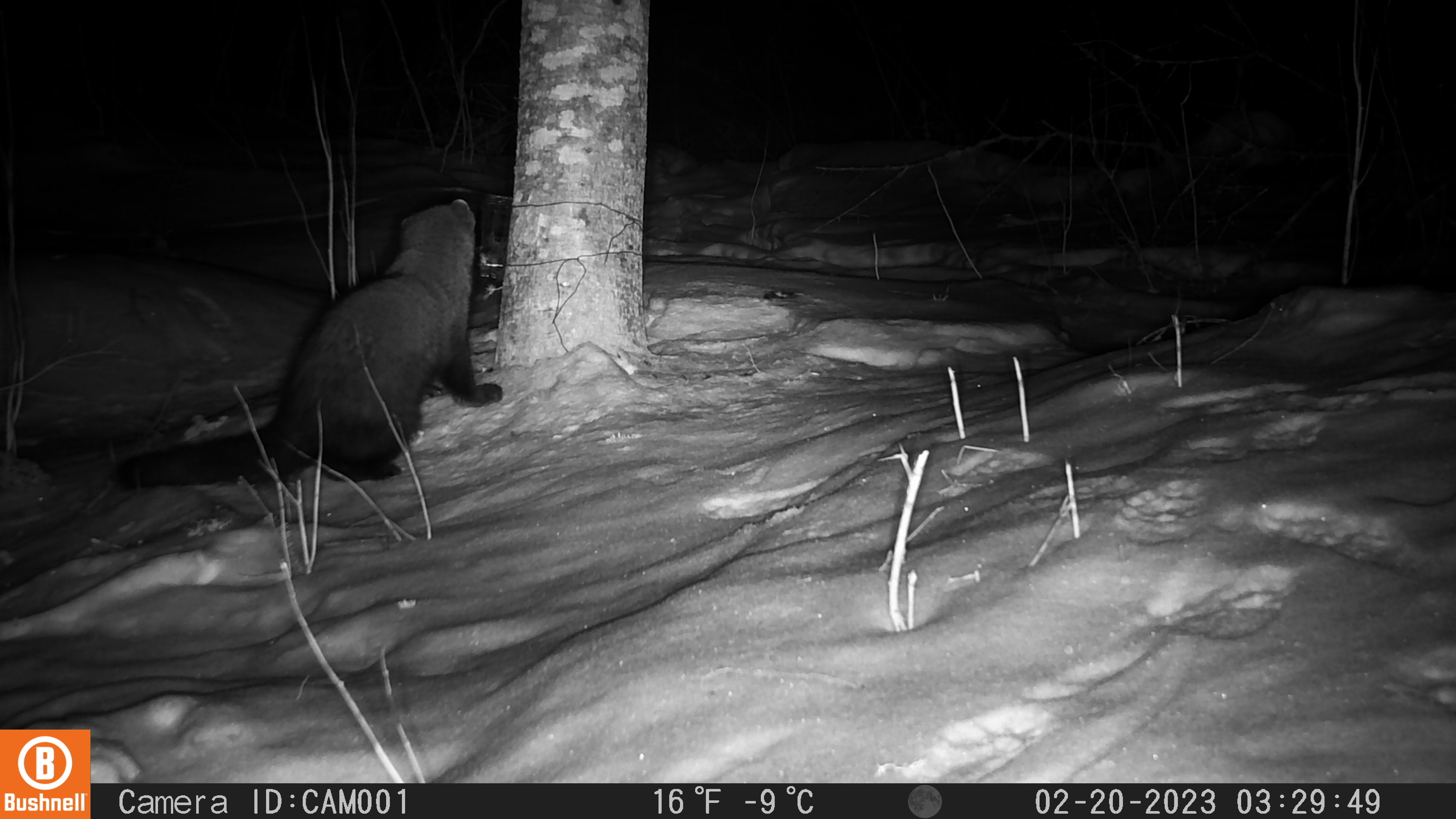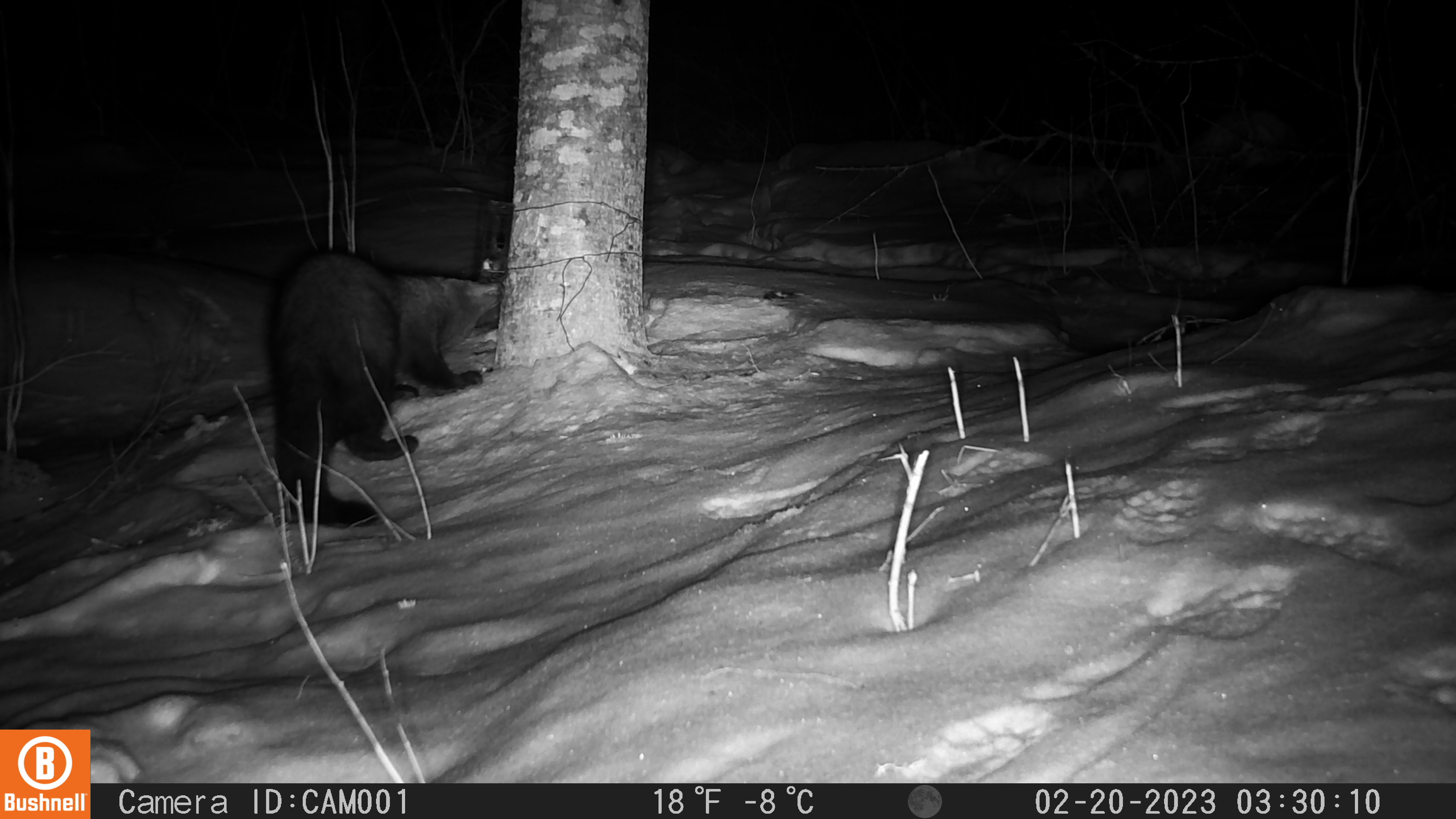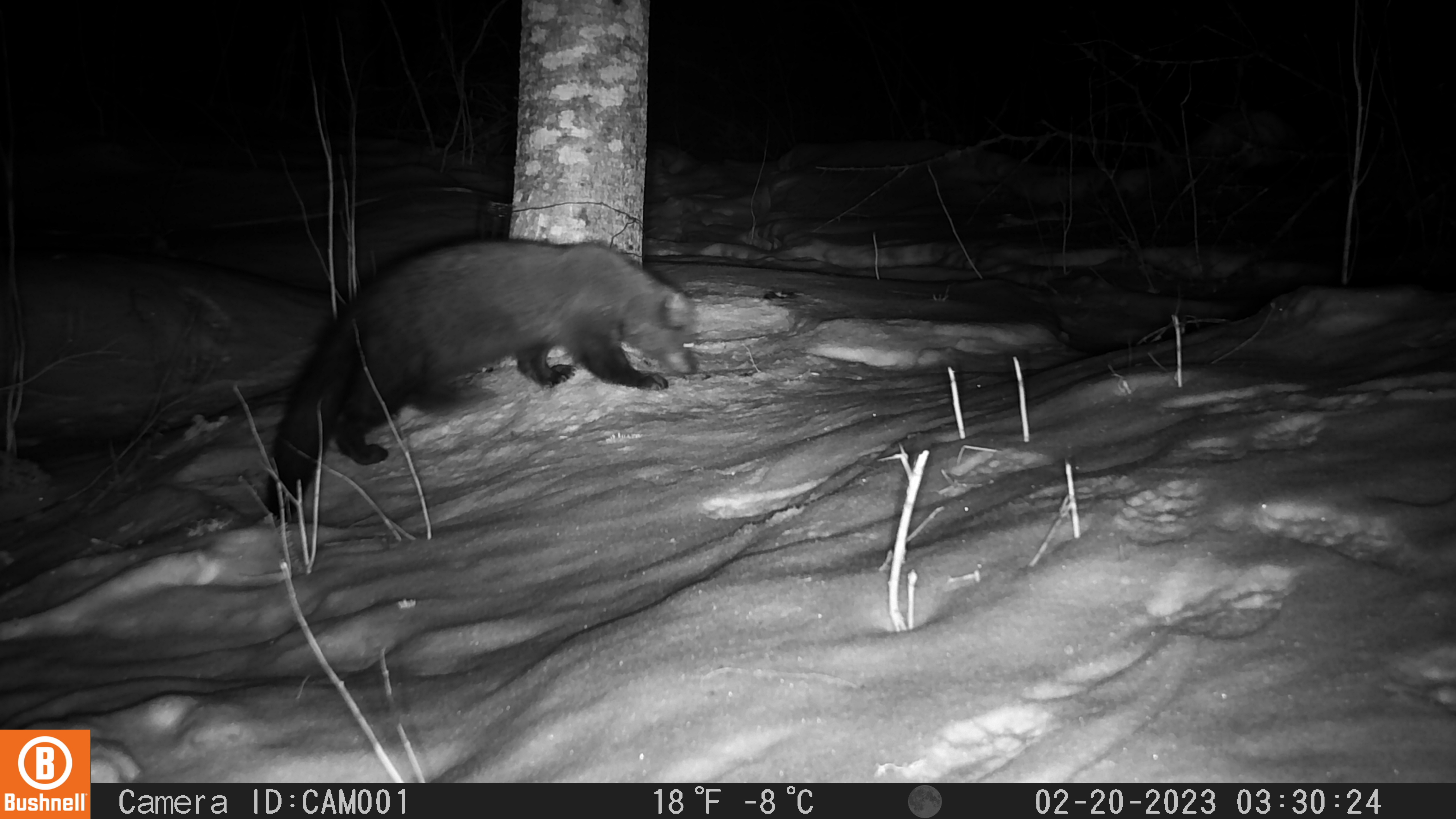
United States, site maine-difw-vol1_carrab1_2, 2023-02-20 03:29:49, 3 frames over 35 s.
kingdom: Animalia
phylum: Chordata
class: Mammalia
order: Carnivora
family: Mustelidae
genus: Pekania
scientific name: Pekania pennanti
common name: fisher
Fisher (Pekania pennanti).